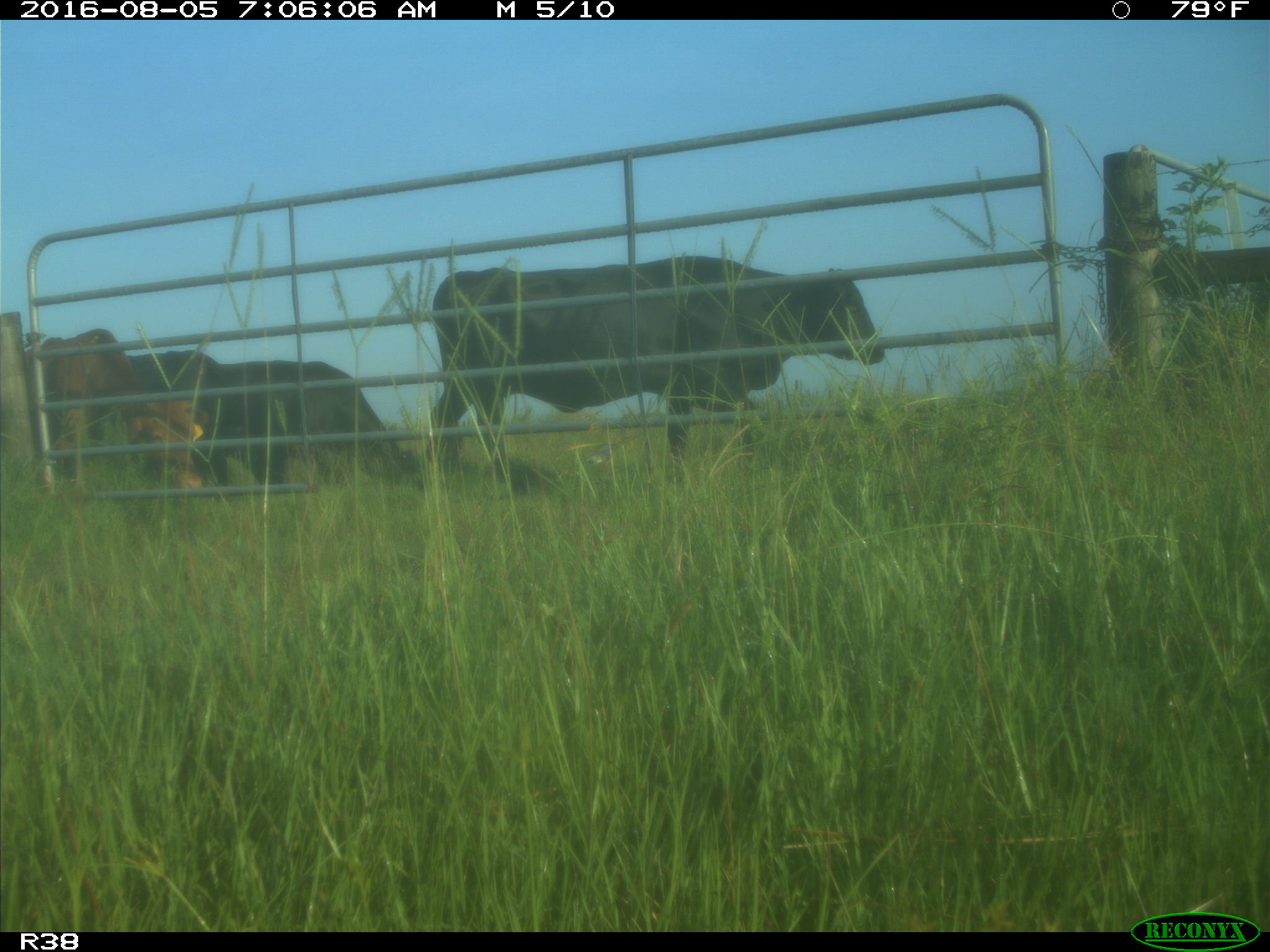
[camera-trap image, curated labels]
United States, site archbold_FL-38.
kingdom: Animalia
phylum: Chordata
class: Mammalia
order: Artiodactyla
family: Bovidae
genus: Bos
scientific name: Bos taurus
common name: domestic cow